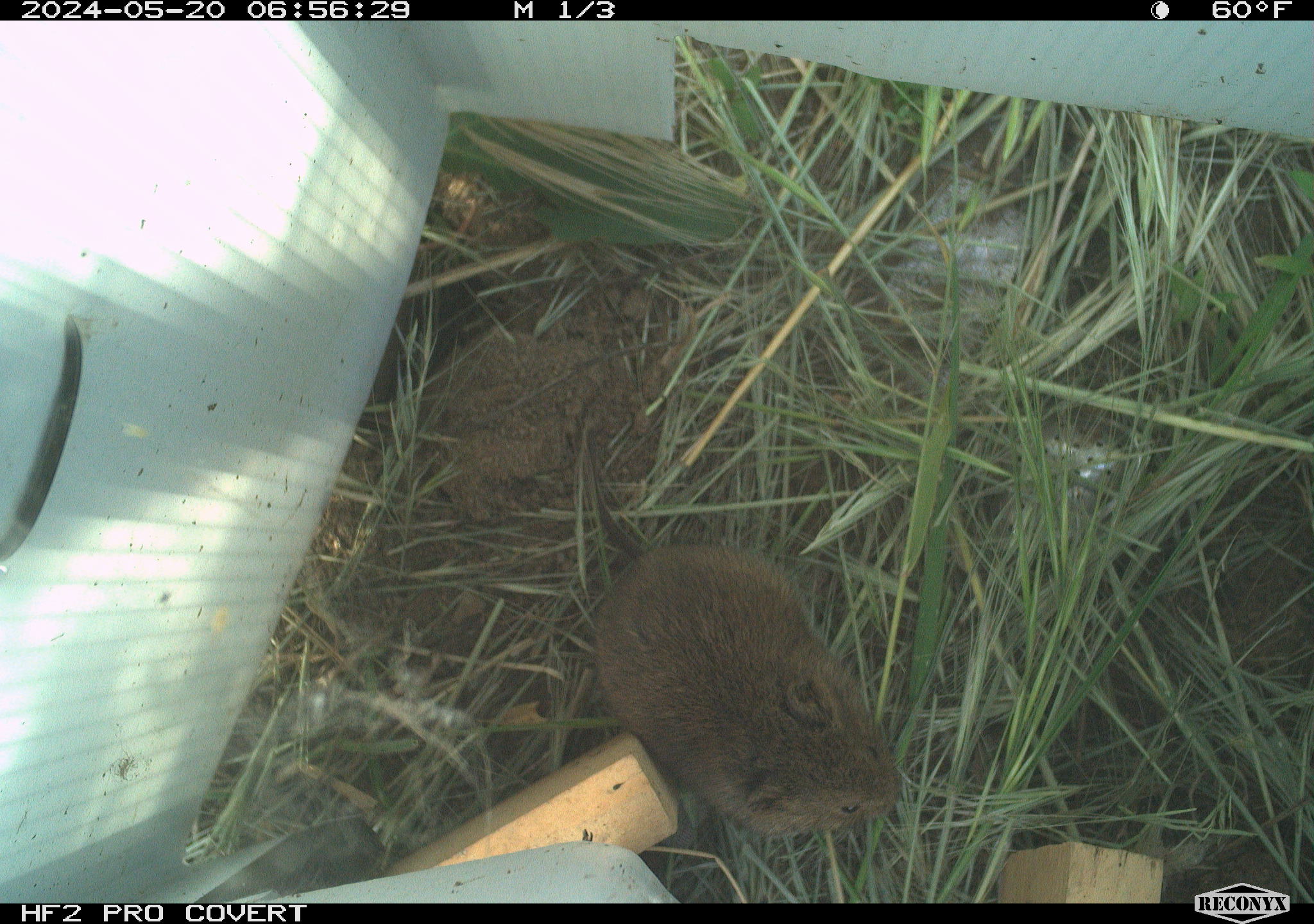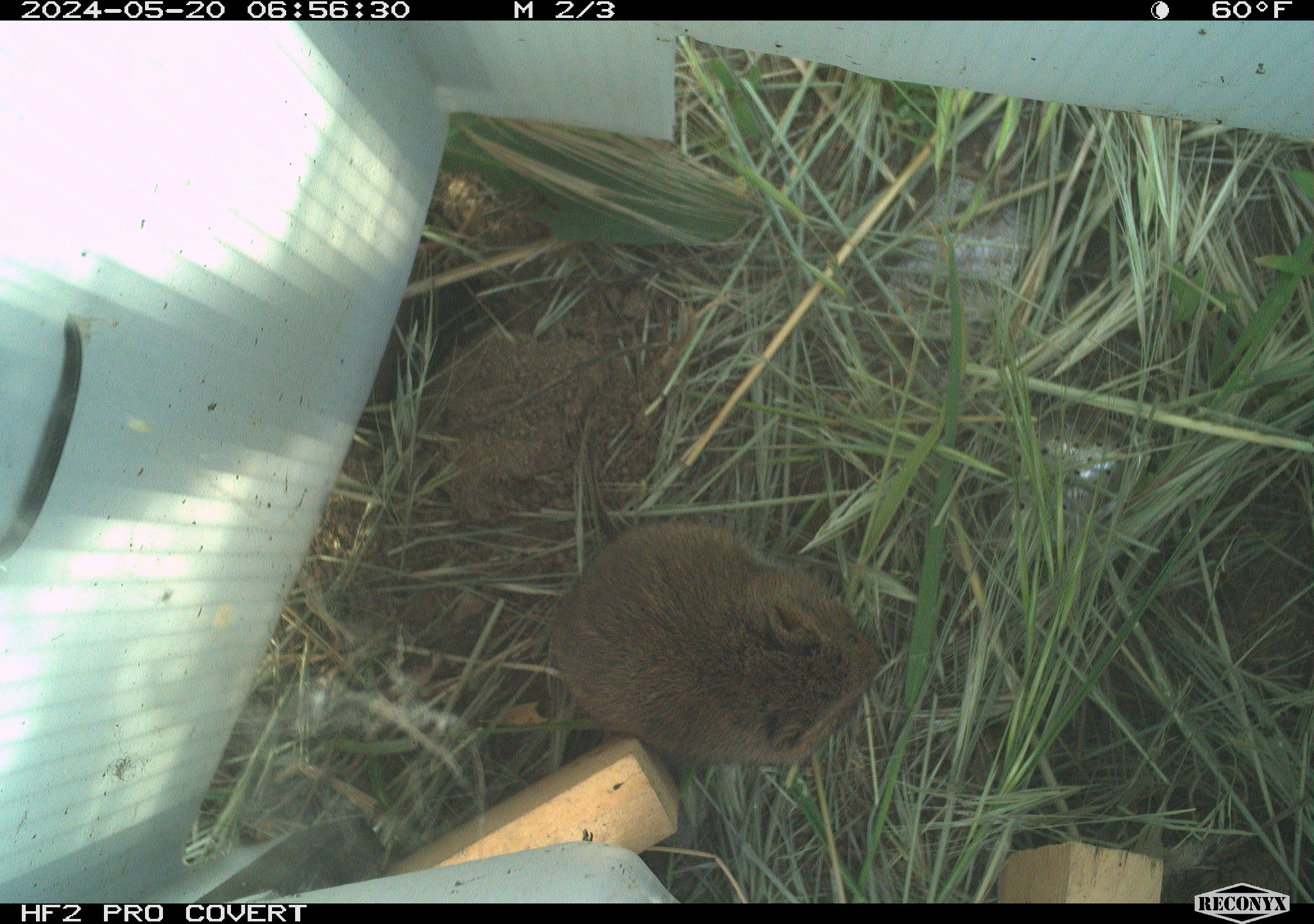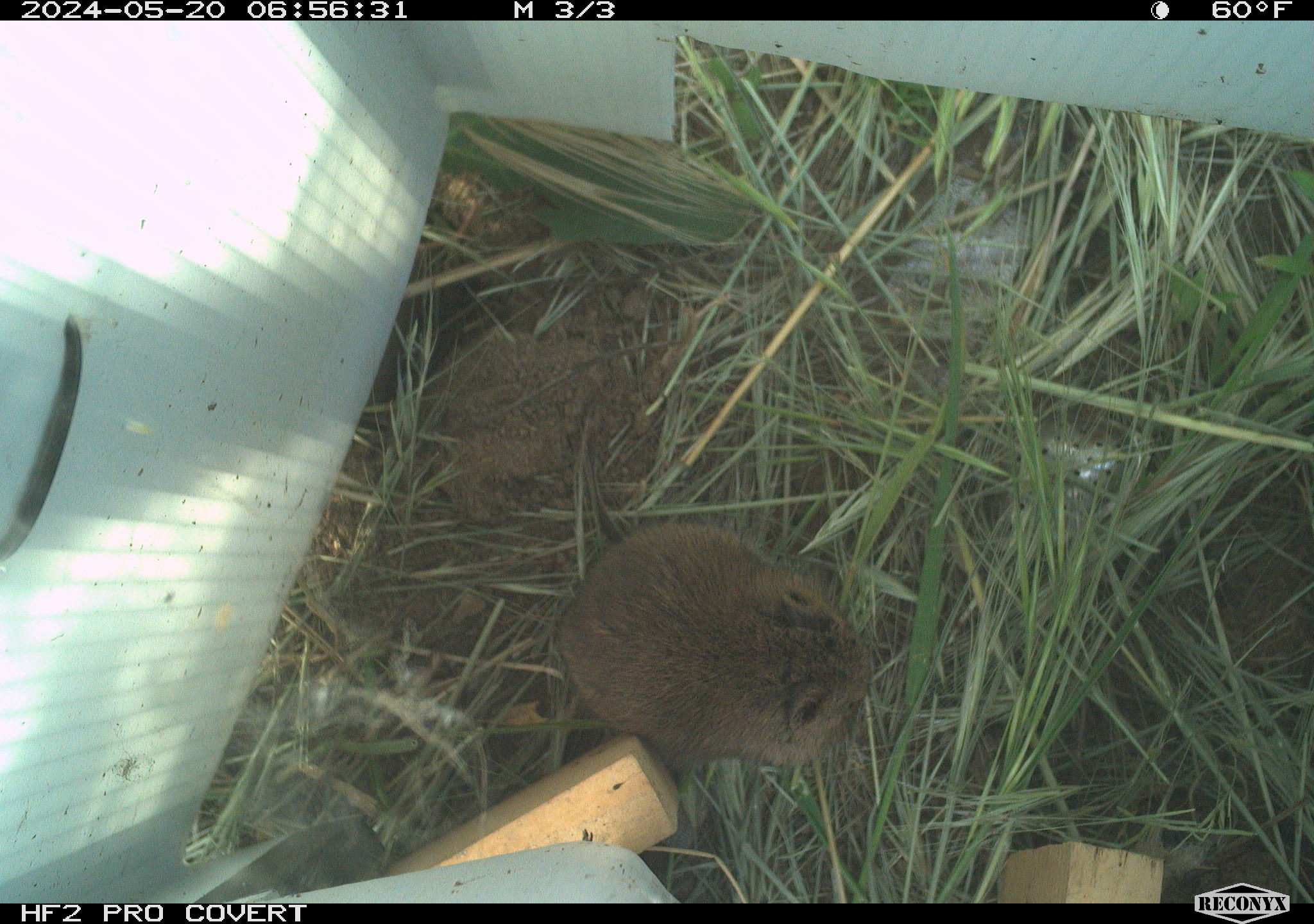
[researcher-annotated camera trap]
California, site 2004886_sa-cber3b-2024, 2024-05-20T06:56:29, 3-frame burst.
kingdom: Animalia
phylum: Chordata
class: Mammalia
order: Rodentia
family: Cricetidae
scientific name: Arvicolinae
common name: voles, lemmings, and muskrats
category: arvicolinae subfamily